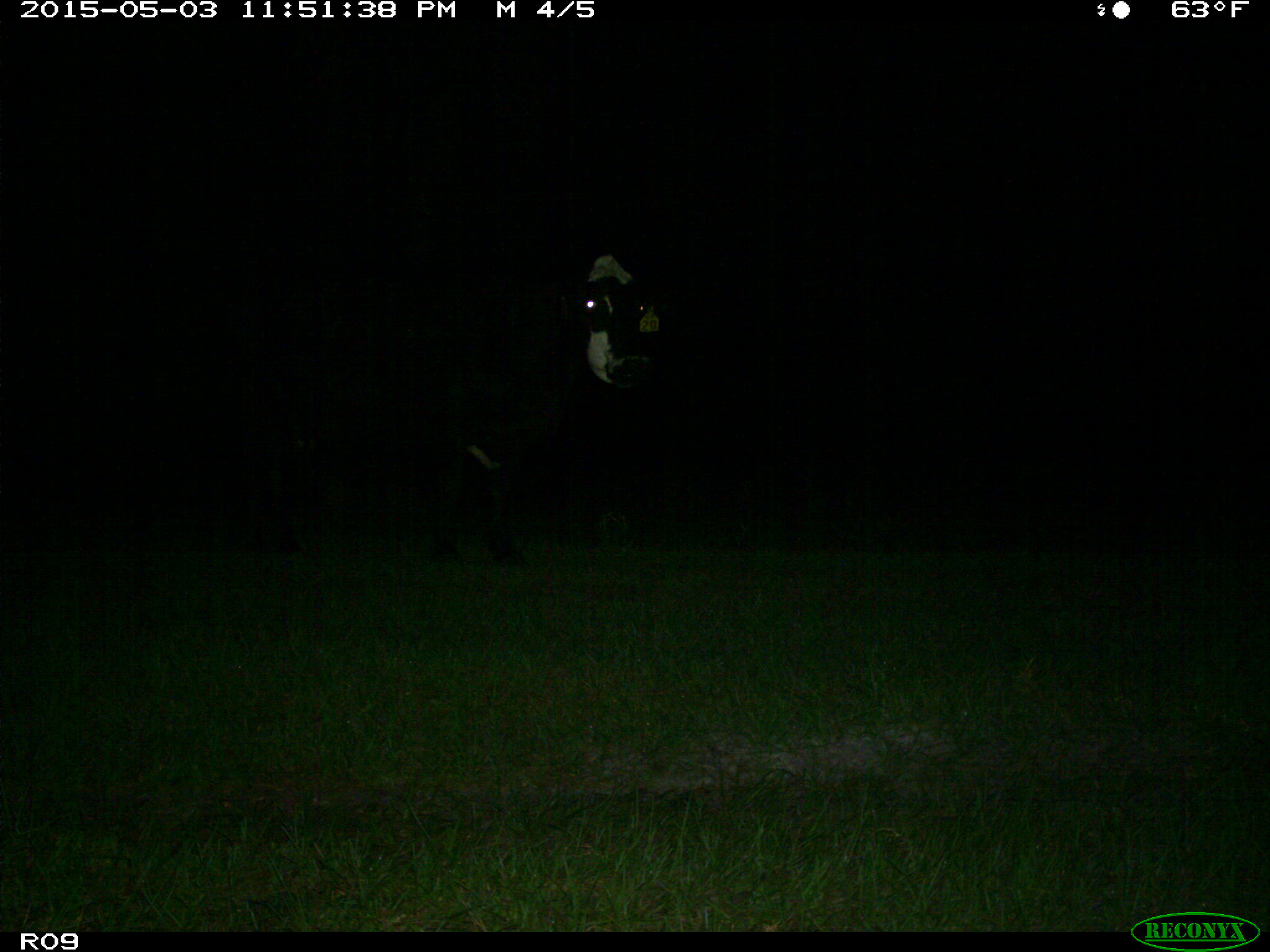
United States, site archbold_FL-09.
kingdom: Animalia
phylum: Chordata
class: Mammalia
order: Artiodactyla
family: Bovidae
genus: Bos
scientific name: Bos taurus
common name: domestic cow